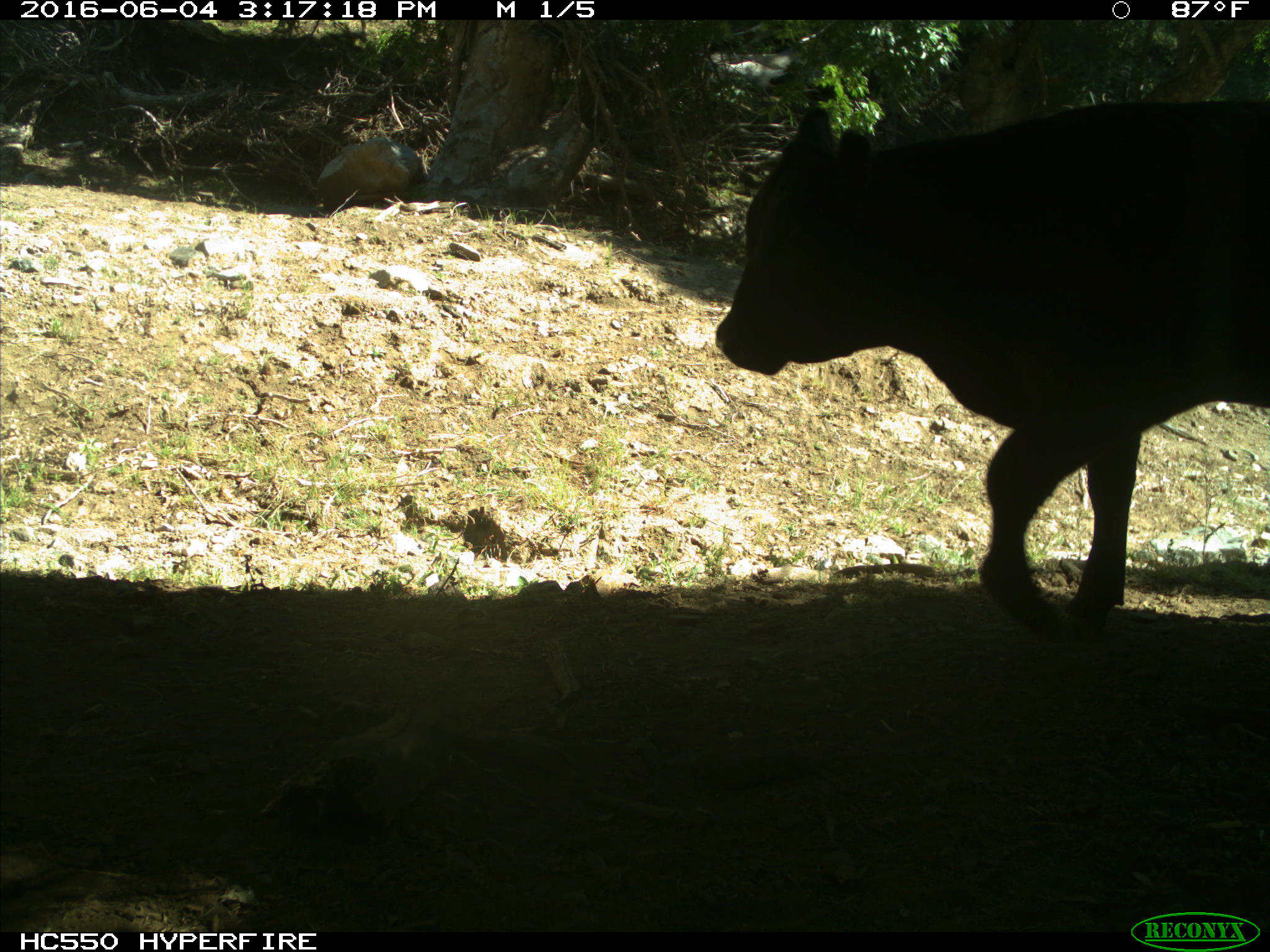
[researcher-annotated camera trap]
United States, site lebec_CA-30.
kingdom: Animalia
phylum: Chordata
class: Mammalia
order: Artiodactyla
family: Bovidae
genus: Bos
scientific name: Bos taurus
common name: domestic cow